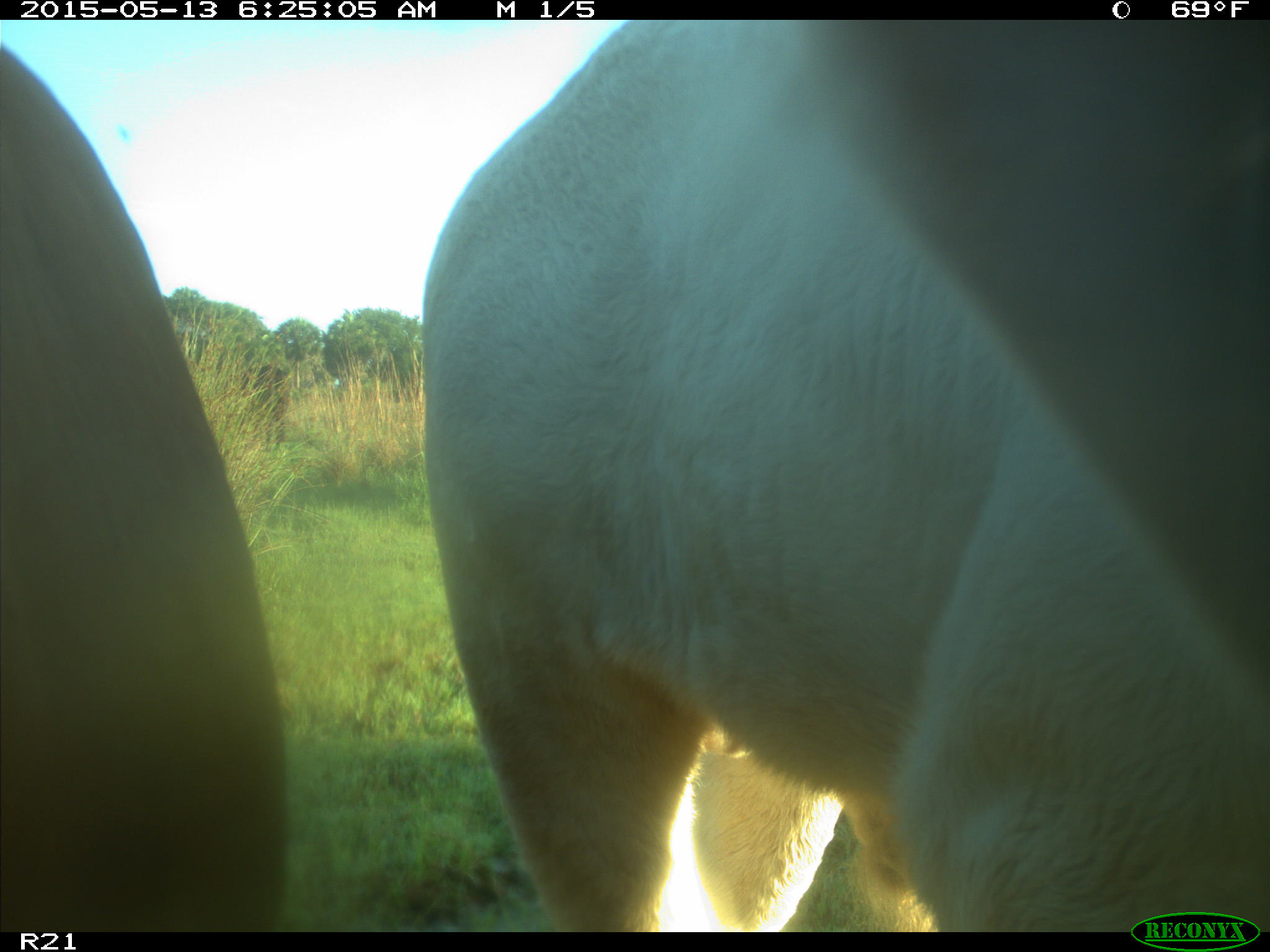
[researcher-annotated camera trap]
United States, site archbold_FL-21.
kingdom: Animalia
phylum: Chordata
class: Mammalia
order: Artiodactyla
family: Bovidae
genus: Bos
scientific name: Bos taurus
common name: domestic cow